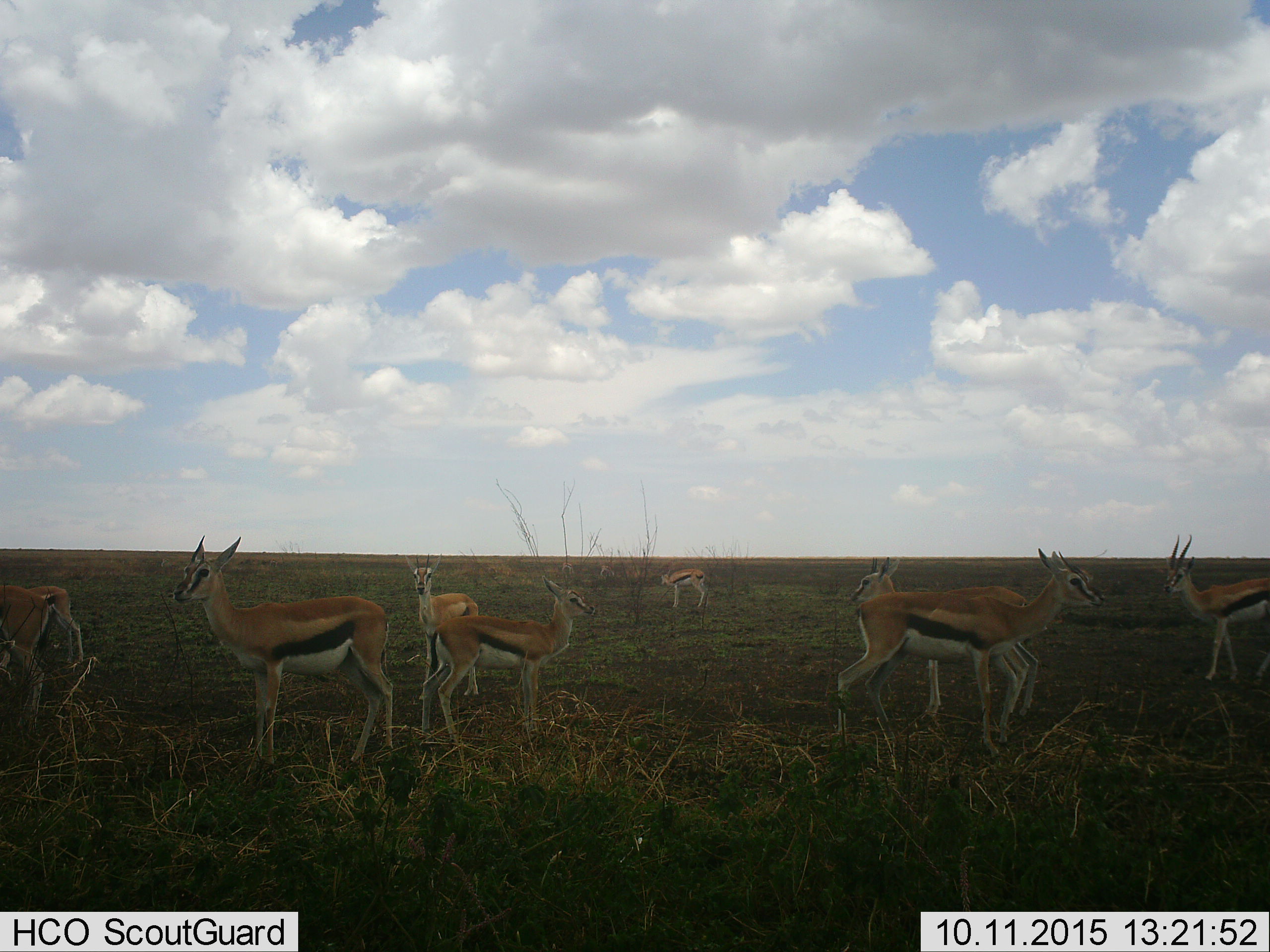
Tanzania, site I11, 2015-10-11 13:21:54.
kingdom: Animalia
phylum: Chordata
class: Mammalia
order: Artiodactyla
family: Bovidae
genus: Eudorcas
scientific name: Eudorcas thomsonii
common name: thomson's gazelle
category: gazellethomsons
Gazellethomsons (thomson's gazelle) (Eudorcas thomsonii), count 11-50. Behavior (volunteer vote fractions): standing 80%, resting 0%, moving 30%, interacting 0%. Young present (vote fraction): 60%. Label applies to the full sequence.